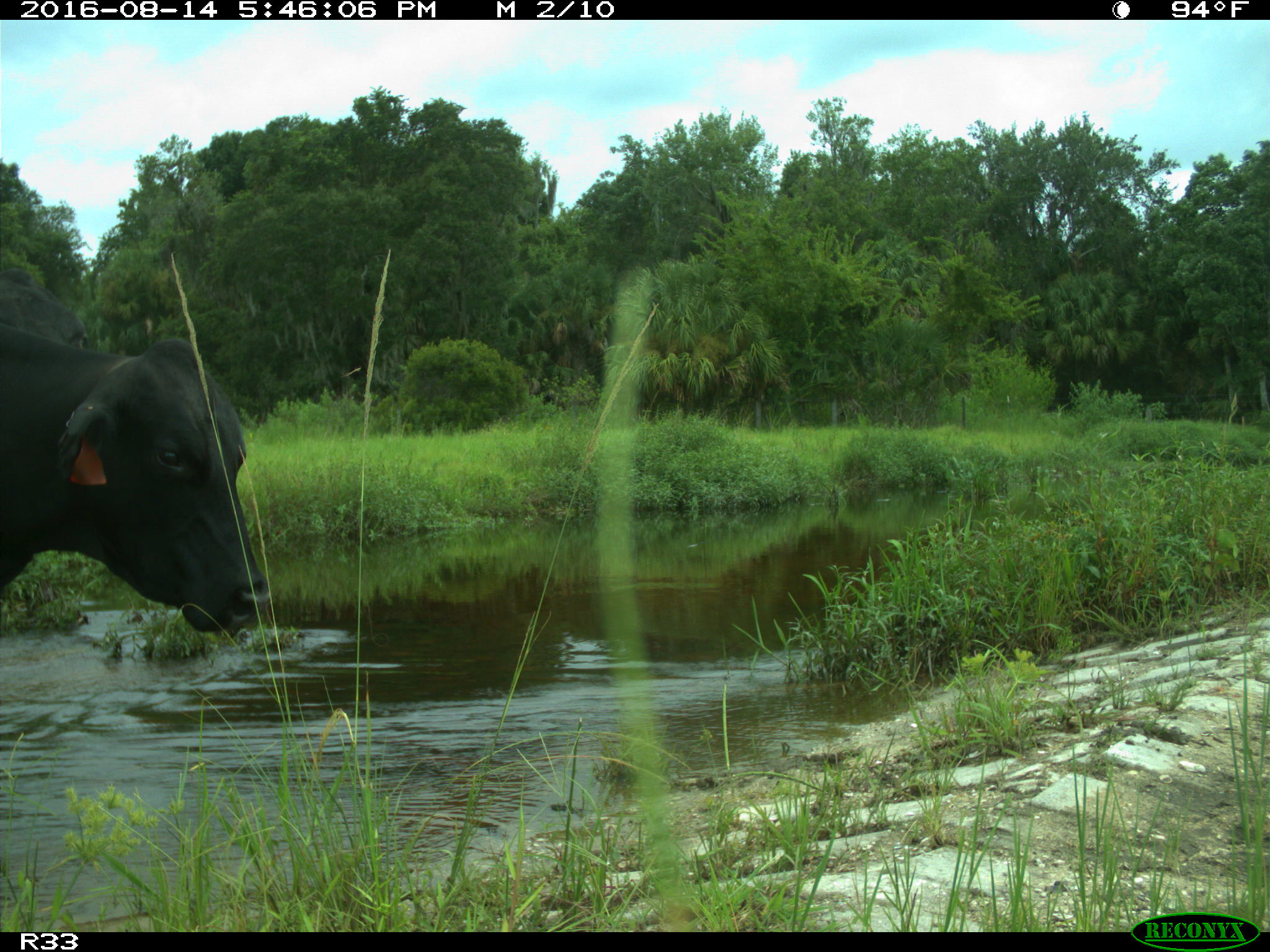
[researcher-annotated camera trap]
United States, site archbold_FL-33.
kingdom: Animalia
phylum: Chordata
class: Mammalia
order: Artiodactyla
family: Bovidae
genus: Bos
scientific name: Bos taurus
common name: domestic cow